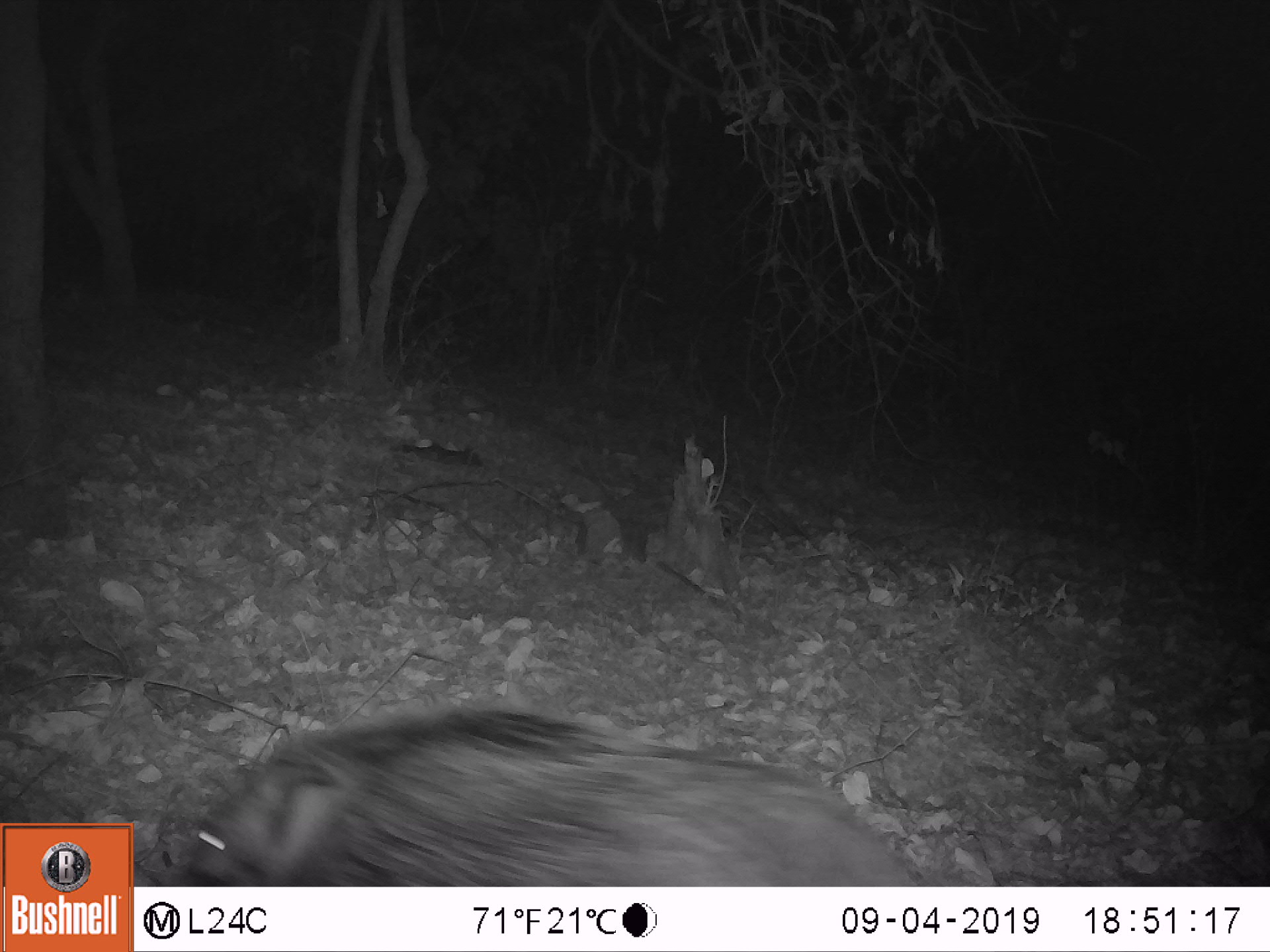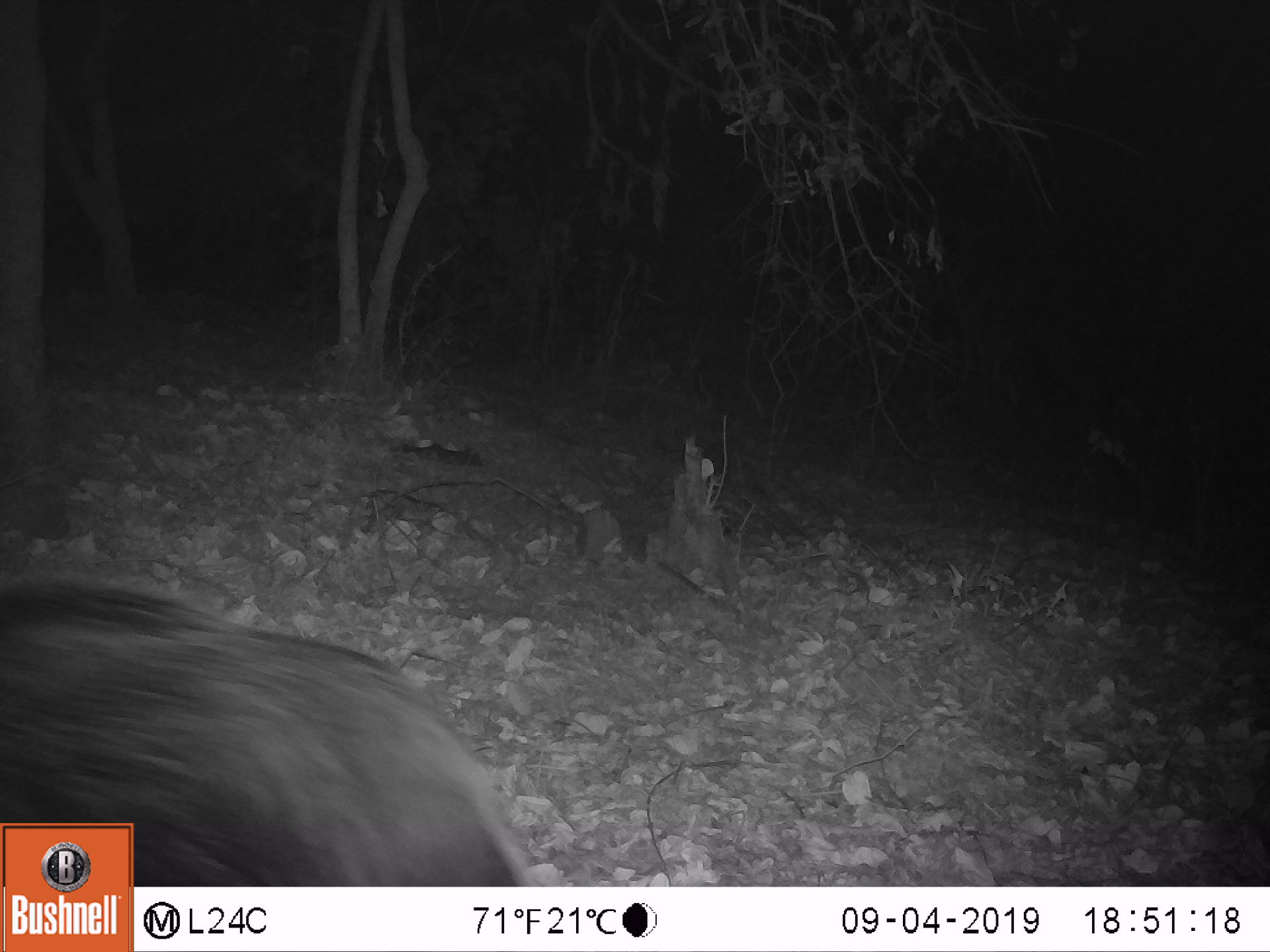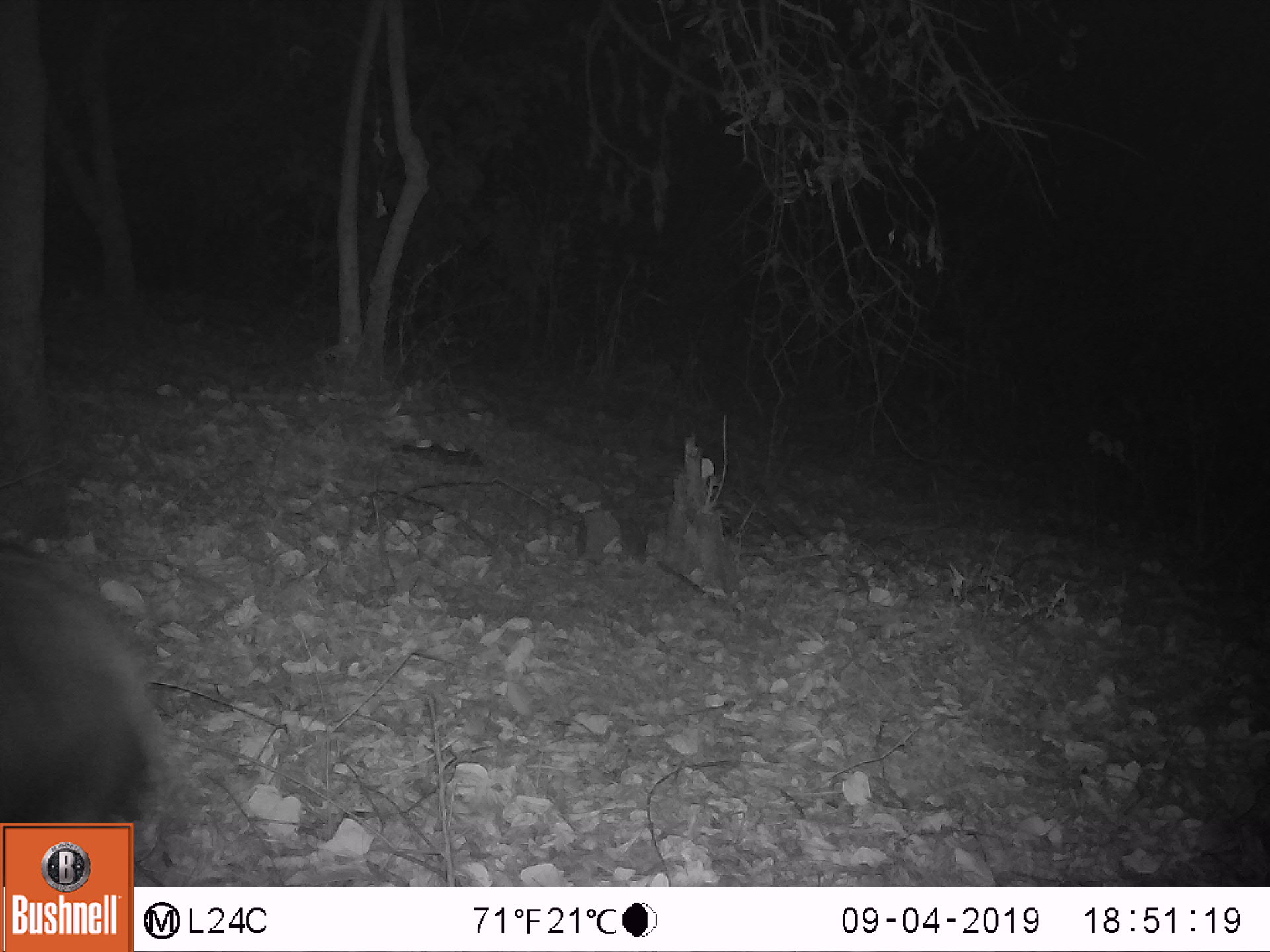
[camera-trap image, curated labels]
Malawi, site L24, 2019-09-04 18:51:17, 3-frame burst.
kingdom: Animalia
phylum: Chordata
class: Mammalia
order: Artiodactyla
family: Suidae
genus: Potamochoerus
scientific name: Potamochoerus larvatus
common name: bushpig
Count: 1.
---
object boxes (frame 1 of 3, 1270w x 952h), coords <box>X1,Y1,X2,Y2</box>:
bushpig: <box>173,701,925,881</box>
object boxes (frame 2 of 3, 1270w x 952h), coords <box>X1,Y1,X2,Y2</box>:
bushpig: <box>7,568,524,814</box>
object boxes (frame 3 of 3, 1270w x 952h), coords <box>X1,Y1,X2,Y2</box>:
bushpig: <box>0,533,202,813</box>